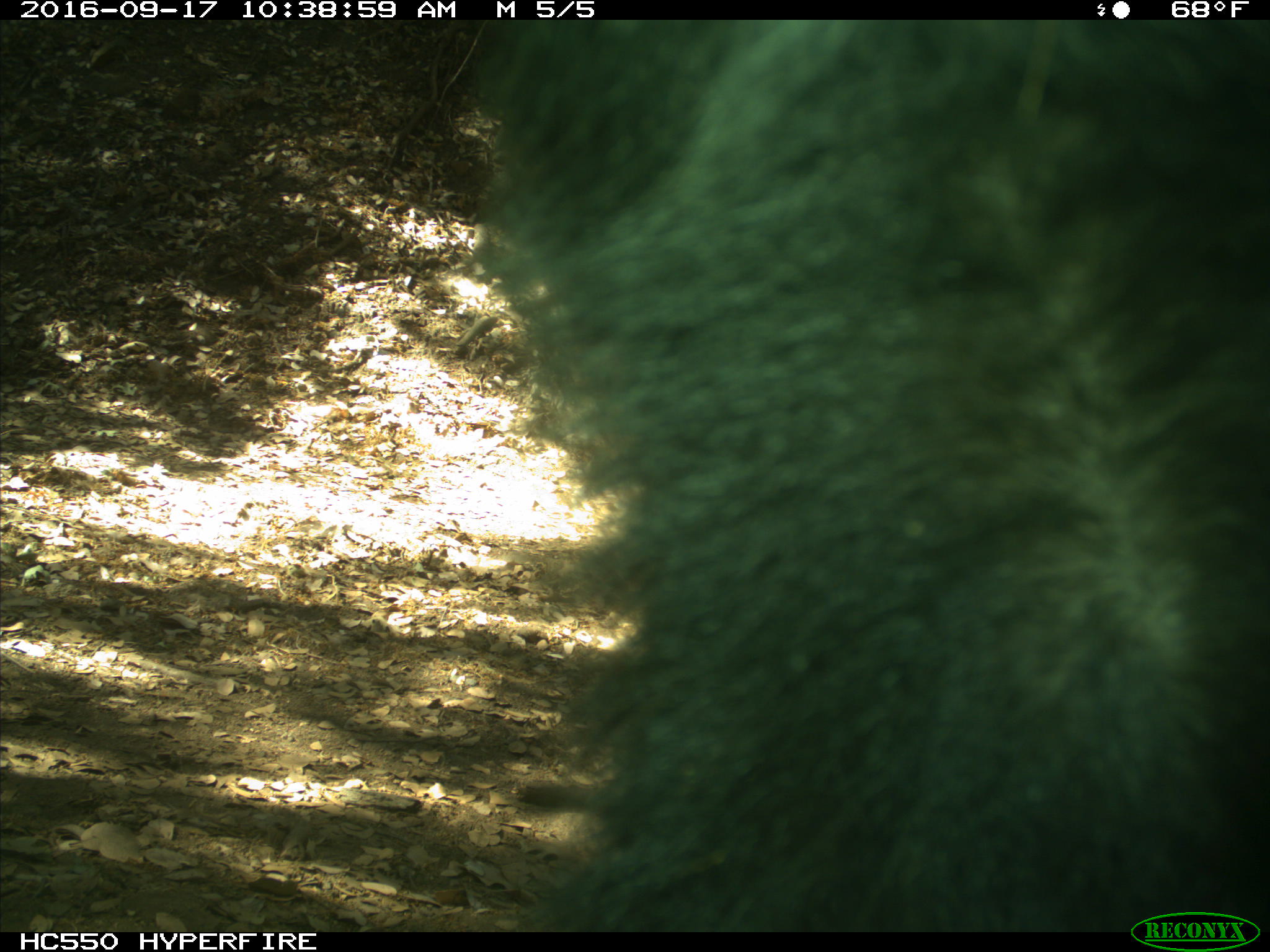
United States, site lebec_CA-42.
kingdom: Animalia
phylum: Chordata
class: Mammalia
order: Carnivora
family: Ursidae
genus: Ursus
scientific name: Ursus americanus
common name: american black bear